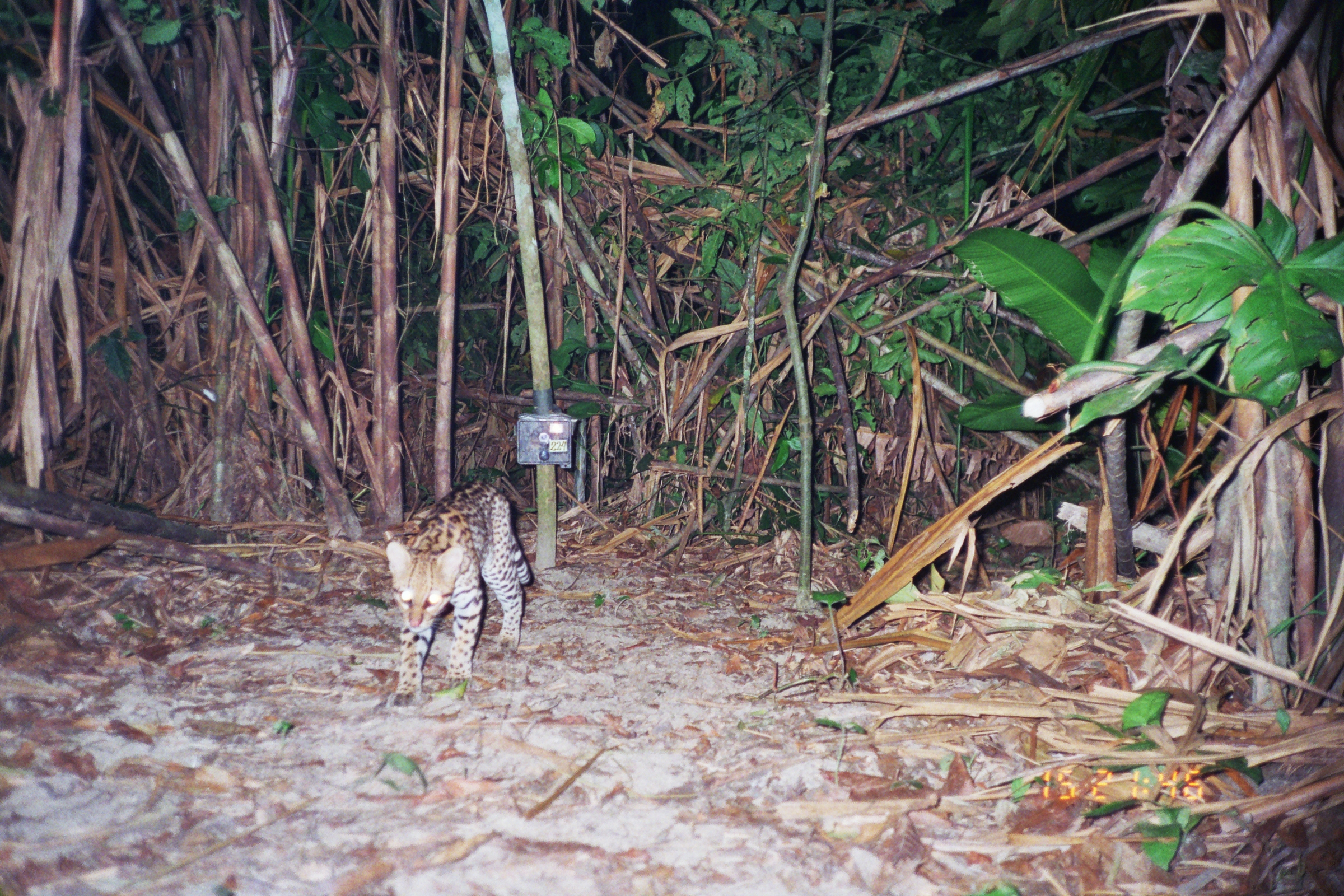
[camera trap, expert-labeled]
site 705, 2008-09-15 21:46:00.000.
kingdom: Animalia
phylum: Chordata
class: Mammalia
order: Carnivora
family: Felidae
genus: Leopardus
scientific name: Leopardus pardalis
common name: ocelot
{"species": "Leopardus pardalis (ocelot)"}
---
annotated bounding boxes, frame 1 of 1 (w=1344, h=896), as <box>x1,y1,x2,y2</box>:
leopardus pardalis: <box>383,479,531,712</box>